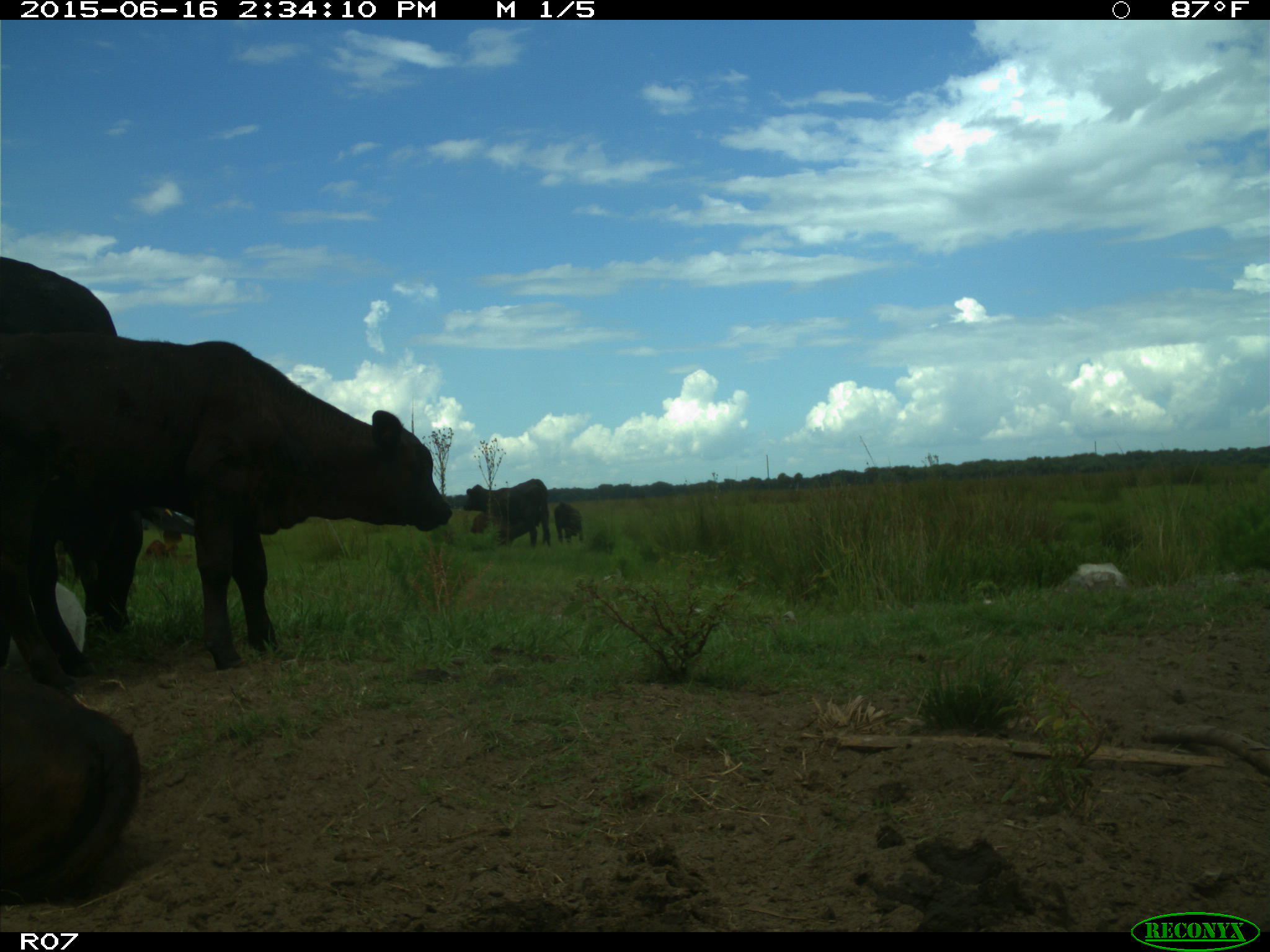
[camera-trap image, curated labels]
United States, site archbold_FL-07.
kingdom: Animalia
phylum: Chordata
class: Mammalia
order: Artiodactyla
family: Bovidae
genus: Bos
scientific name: Bos taurus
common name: domestic cow